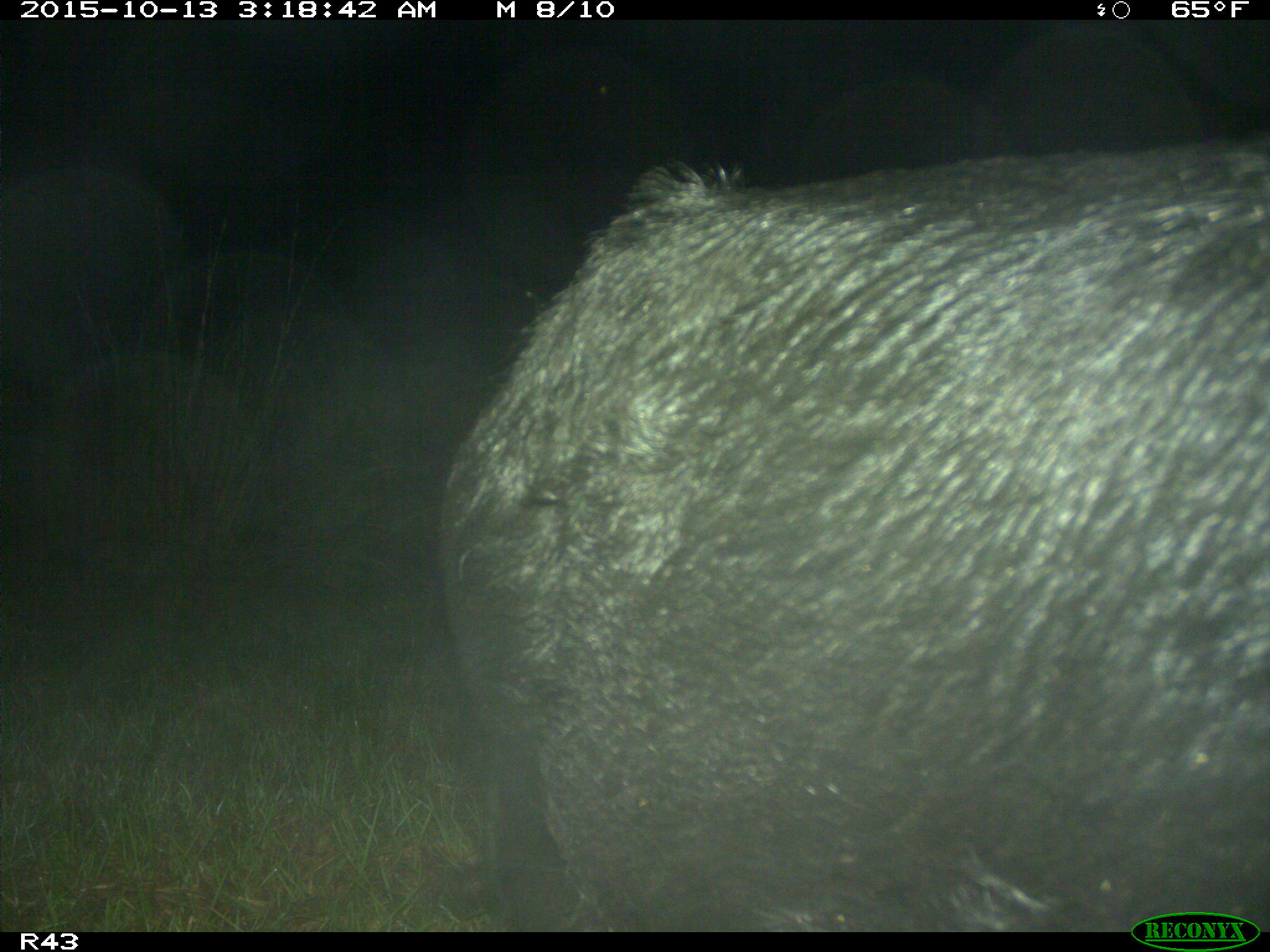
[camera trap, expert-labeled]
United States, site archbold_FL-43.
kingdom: Animalia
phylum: Chordata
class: Mammalia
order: Artiodactyla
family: Suidae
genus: Sus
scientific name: Sus scrofa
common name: wild boar